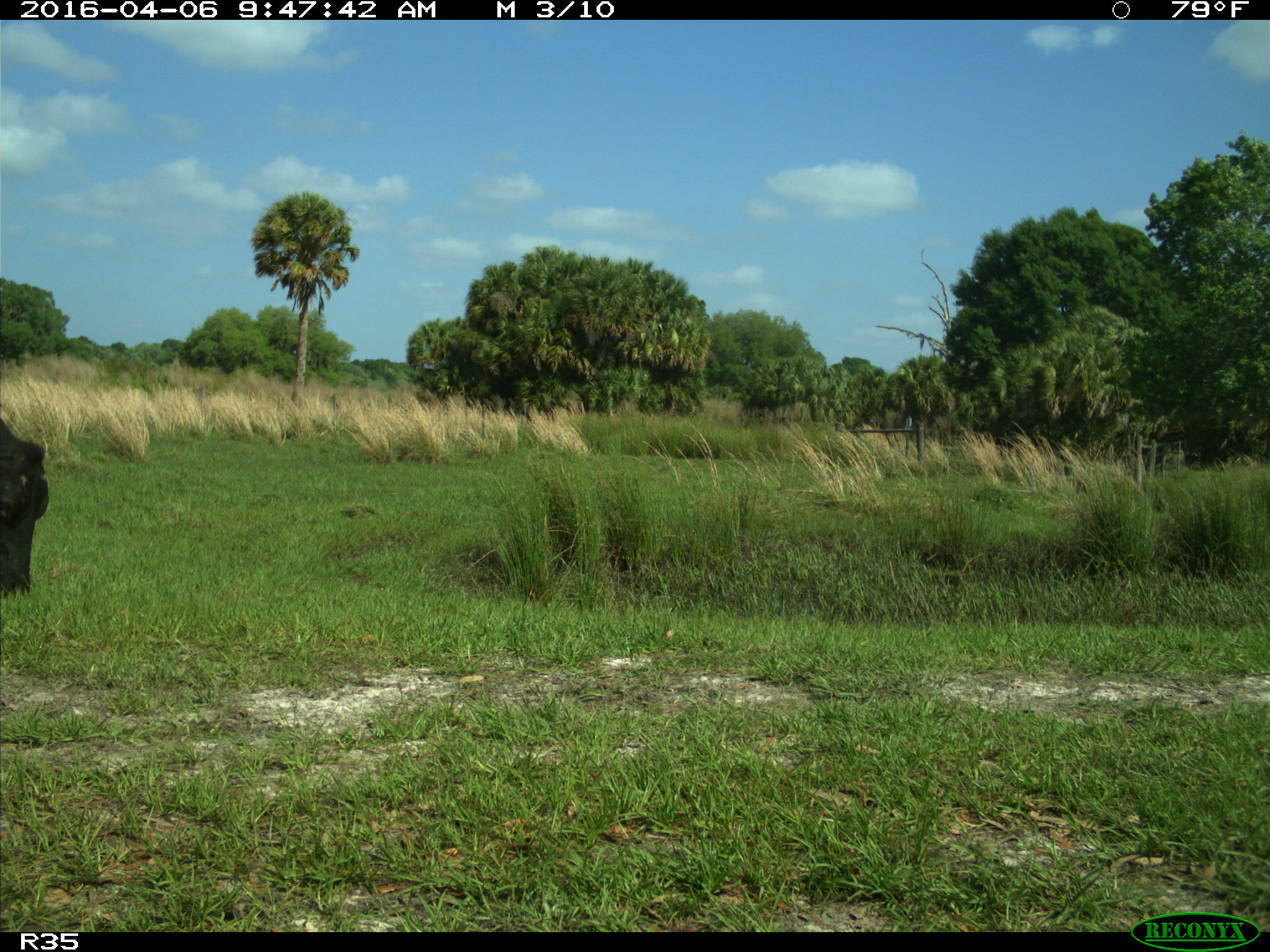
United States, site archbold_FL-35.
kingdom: Animalia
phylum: Chordata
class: Mammalia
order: Artiodactyla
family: Bovidae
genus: Bos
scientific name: Bos taurus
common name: domestic cow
Bos taurus (domestic cow).